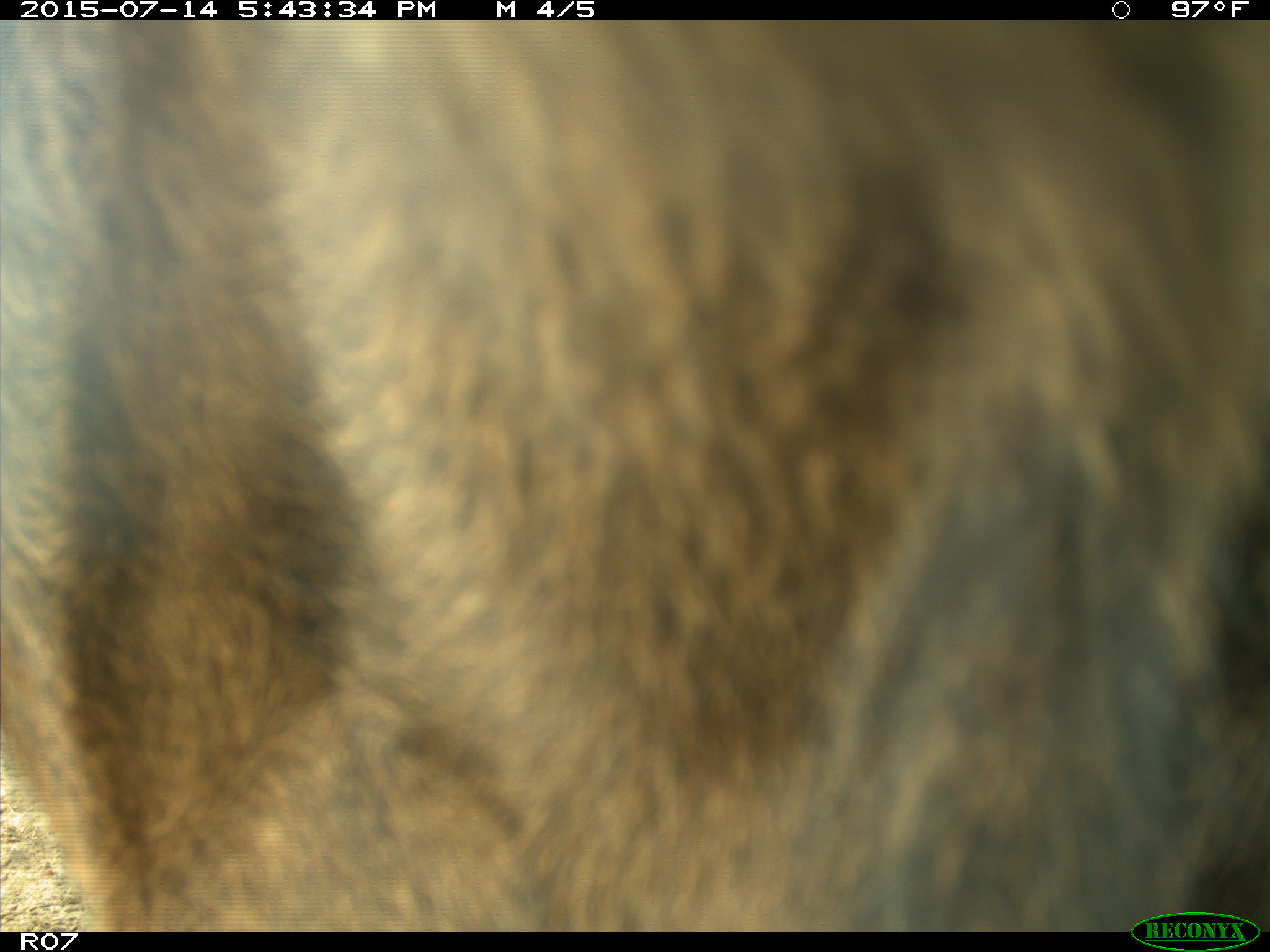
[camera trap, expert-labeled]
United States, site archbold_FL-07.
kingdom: Animalia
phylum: Chordata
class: Mammalia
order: Artiodactyla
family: Bovidae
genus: Bos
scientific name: Bos taurus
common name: domestic cow